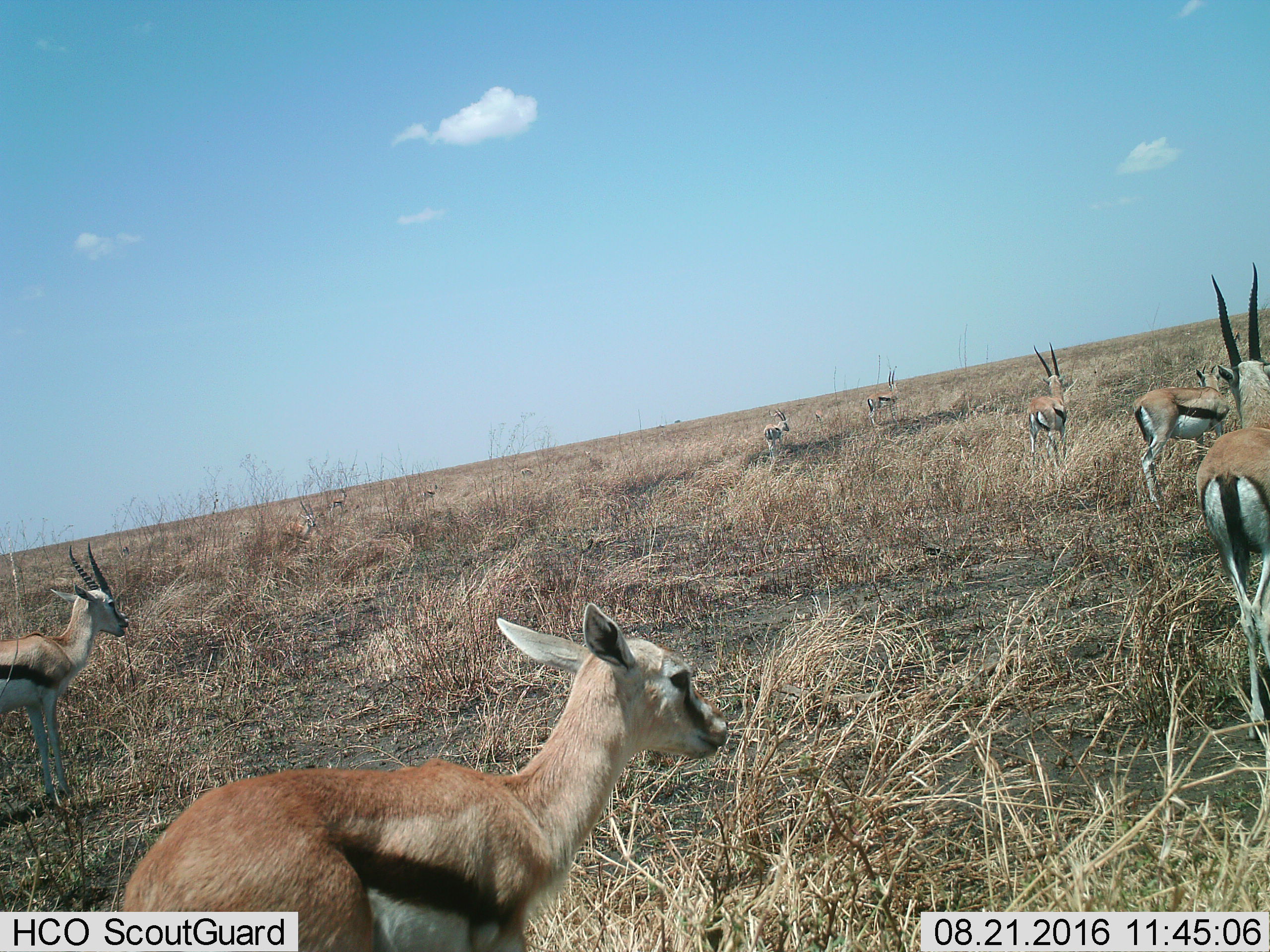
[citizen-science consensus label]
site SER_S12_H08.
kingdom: Animalia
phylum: Chordata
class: Mammalia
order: Artiodactyla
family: Bovidae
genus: Eudorcas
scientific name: Eudorcas thomsonii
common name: thomson's gazelle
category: gazellethomsons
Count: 11-50.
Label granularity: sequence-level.